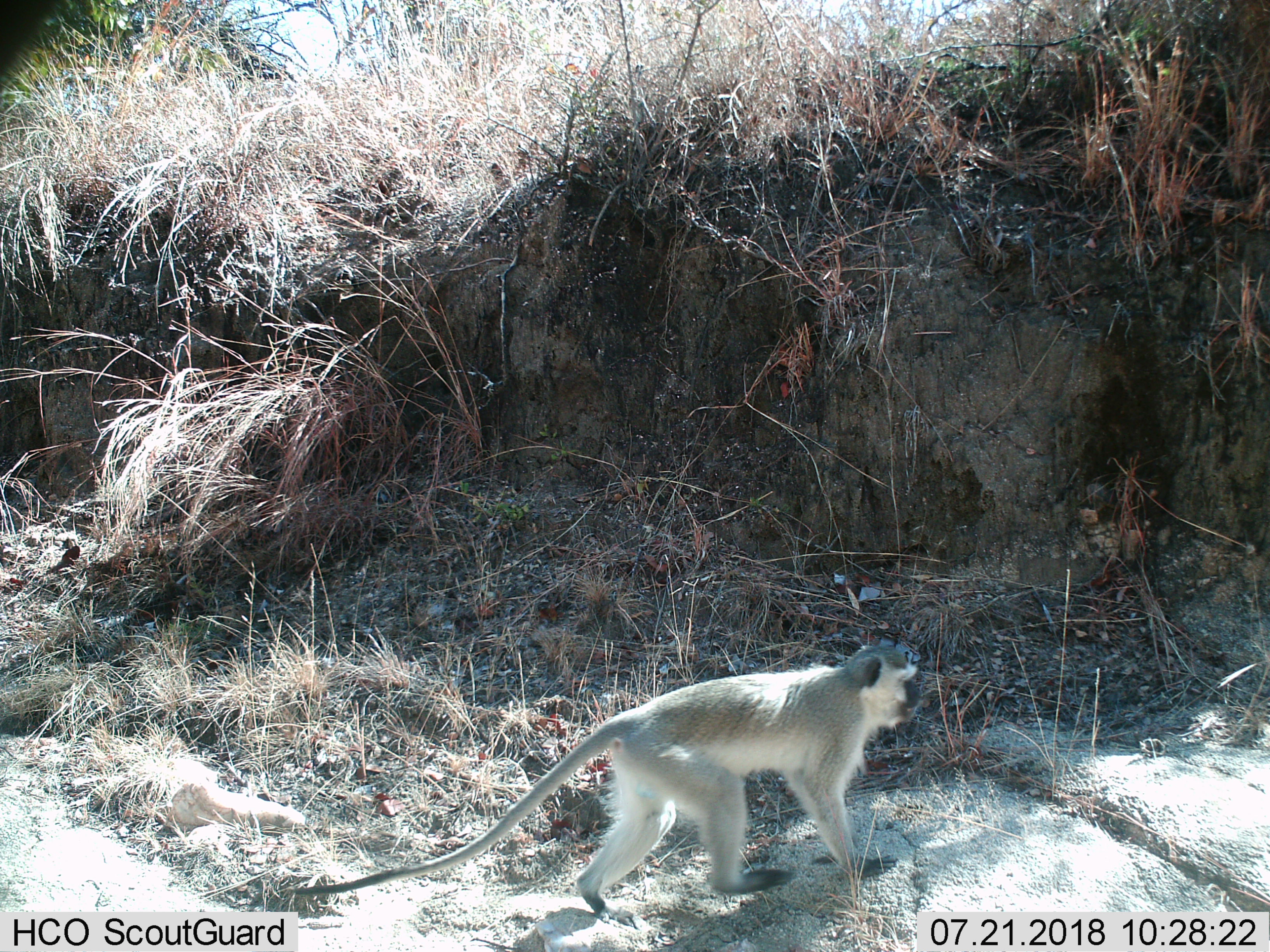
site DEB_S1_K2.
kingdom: Animalia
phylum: Chordata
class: Mammalia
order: Primates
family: Cercopithecidae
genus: Chlorocebus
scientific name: Chlorocebus pygerythrus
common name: vervet monkey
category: monkeyvervet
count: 1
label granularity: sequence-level